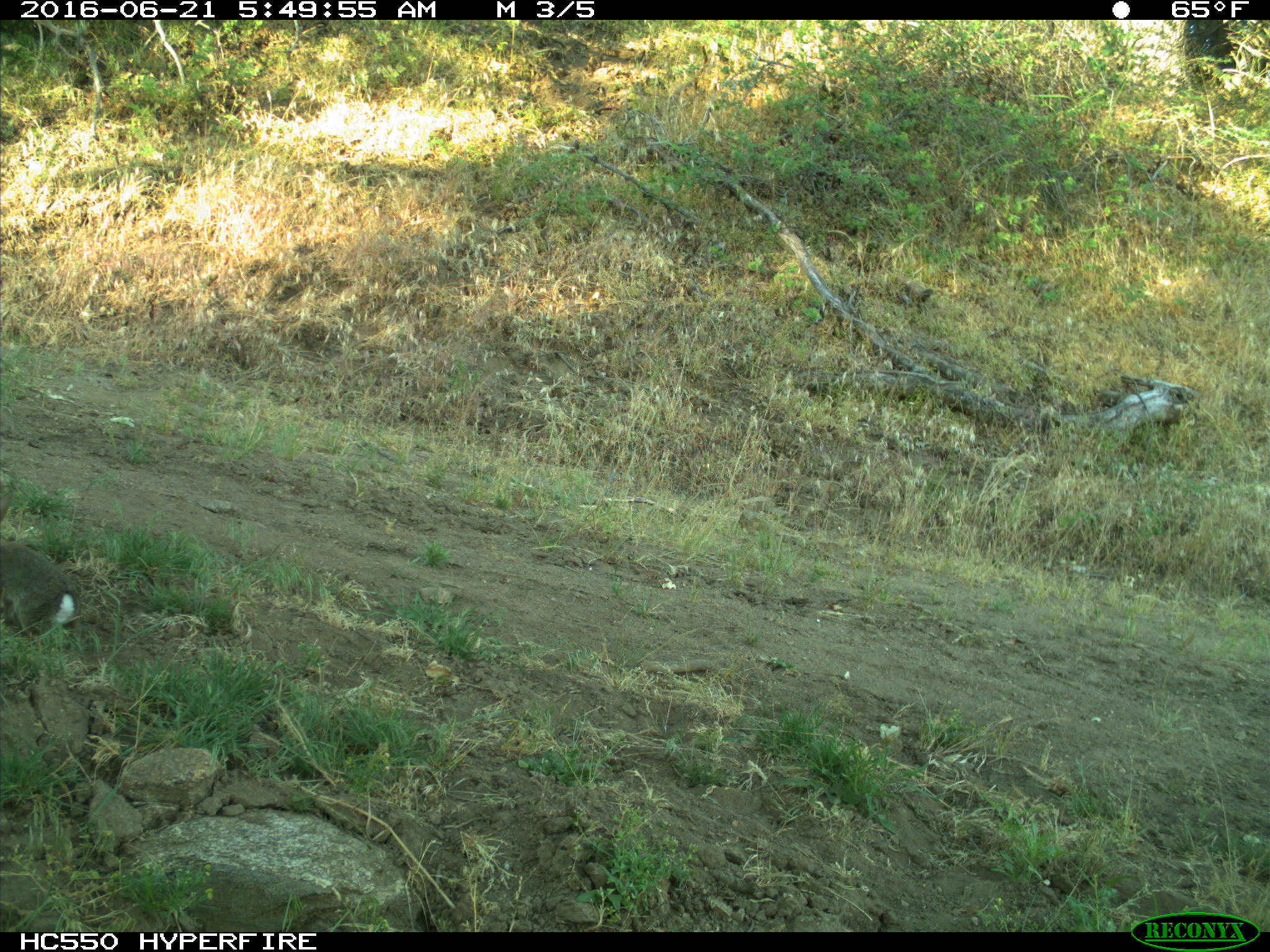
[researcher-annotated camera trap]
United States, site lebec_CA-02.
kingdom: Animalia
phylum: Chordata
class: Mammalia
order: Lagomorpha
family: Leporidae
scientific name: Leporidae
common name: rabbits and hares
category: unidentified rabbit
Unidentified rabbit (rabbits and hares) (Leporidae).